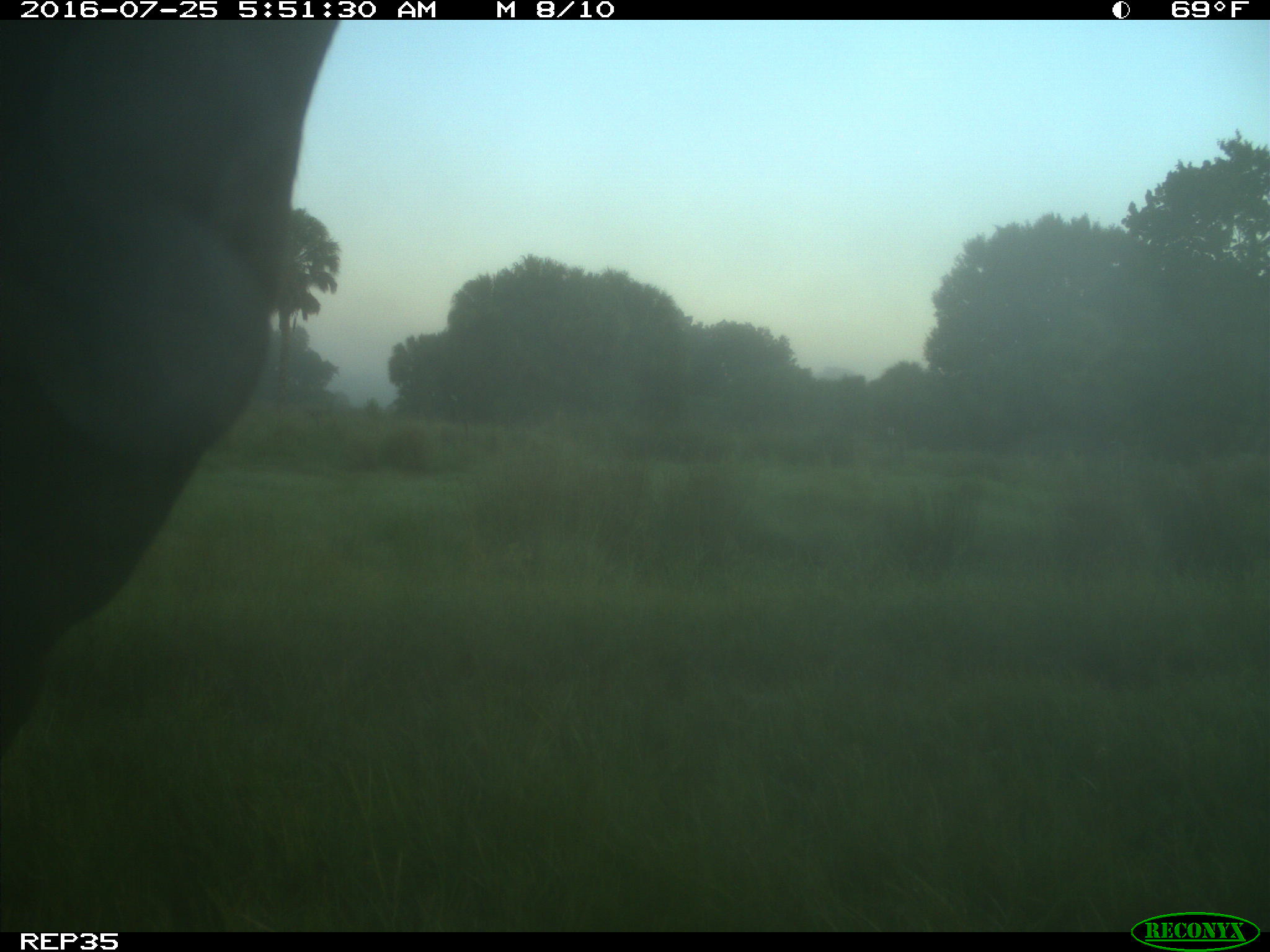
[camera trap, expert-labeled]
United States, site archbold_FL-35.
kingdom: Animalia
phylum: Chordata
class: Mammalia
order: Artiodactyla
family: Bovidae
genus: Bos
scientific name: Bos taurus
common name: domestic cow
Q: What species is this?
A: Bos taurus (domestic cow).